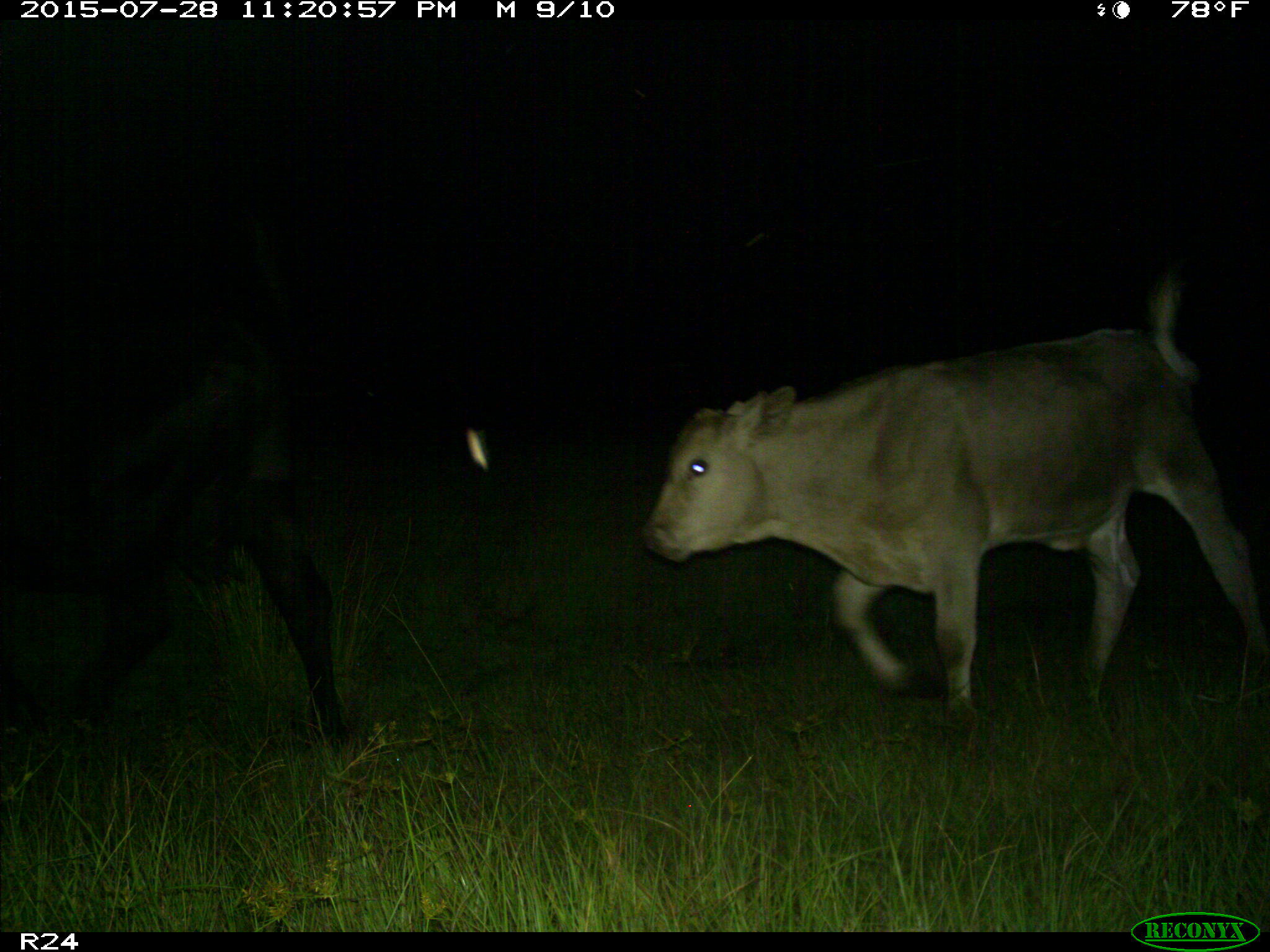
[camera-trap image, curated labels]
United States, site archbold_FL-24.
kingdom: Animalia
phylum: Chordata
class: Mammalia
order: Artiodactyla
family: Bovidae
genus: Bos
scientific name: Bos taurus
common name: domestic cow